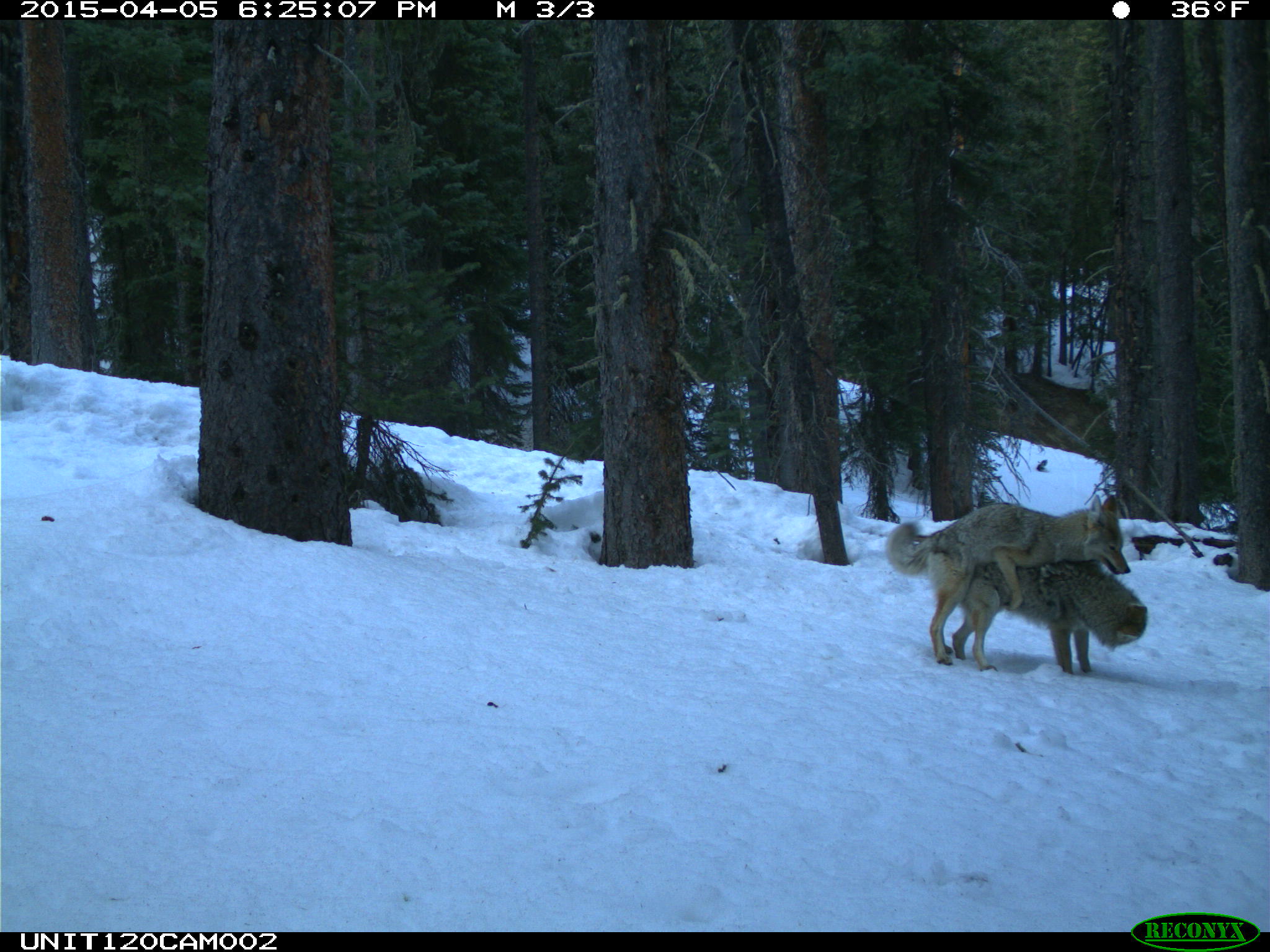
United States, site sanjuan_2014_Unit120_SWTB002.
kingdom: Animalia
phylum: Chordata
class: Mammalia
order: Carnivora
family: Canidae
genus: Canis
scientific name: Canis latrans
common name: coyote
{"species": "Canis latrans (coyote)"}